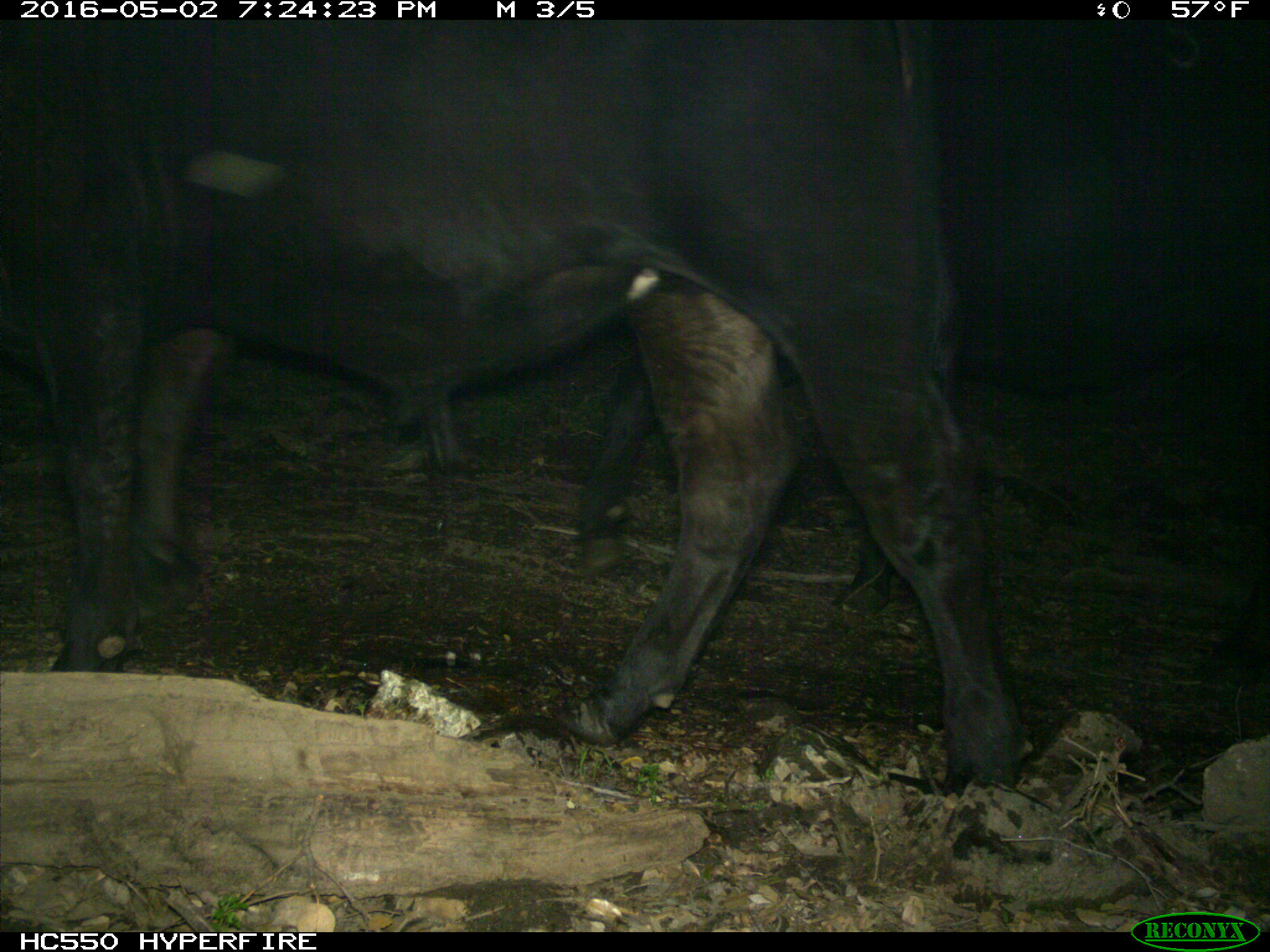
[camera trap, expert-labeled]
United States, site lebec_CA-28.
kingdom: Animalia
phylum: Chordata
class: Mammalia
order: Artiodactyla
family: Bovidae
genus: Bos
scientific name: Bos taurus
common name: domestic cow